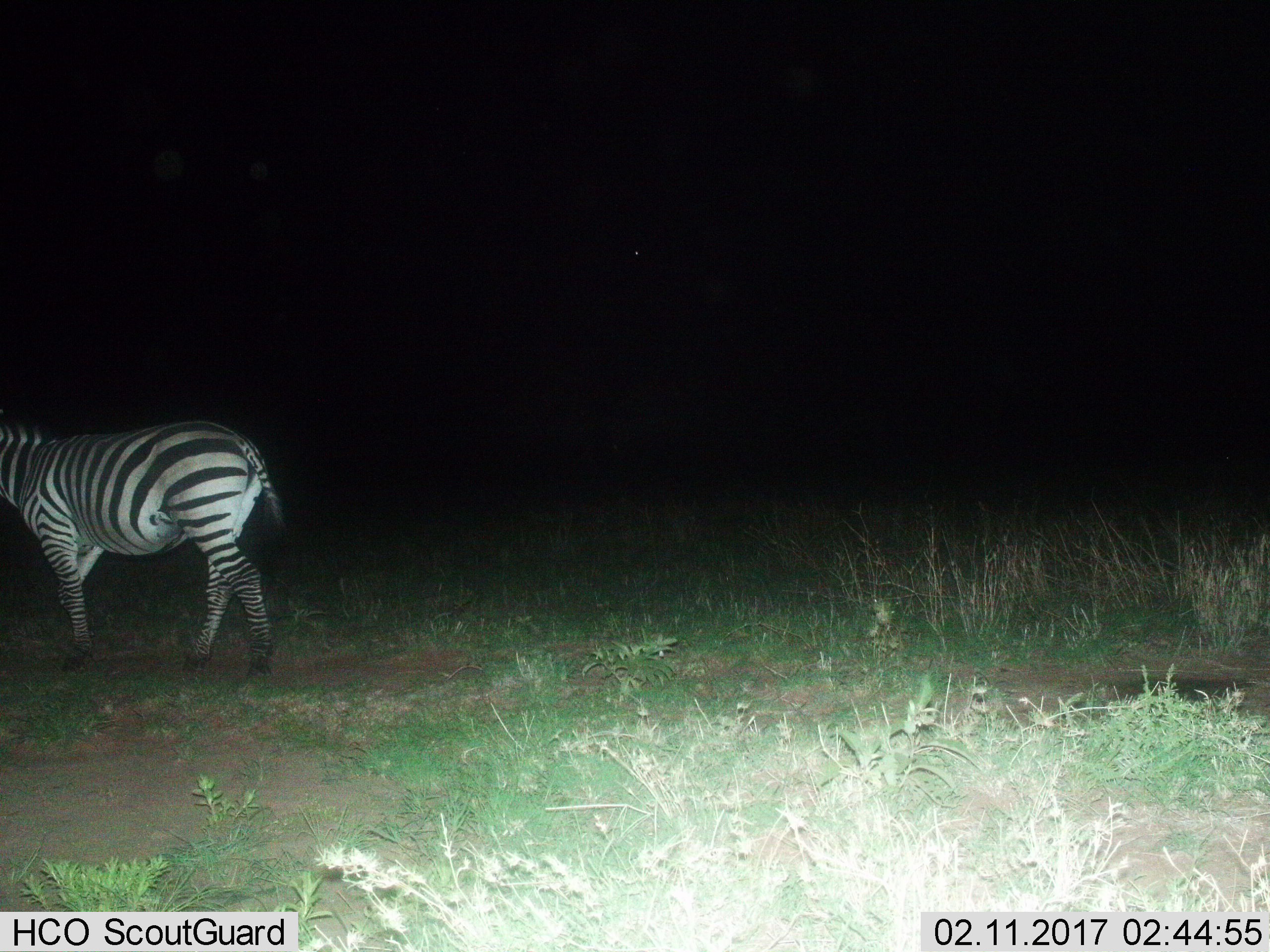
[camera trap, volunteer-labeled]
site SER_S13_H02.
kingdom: Animalia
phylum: Chordata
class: Mammalia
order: Perissodactyla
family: Equidae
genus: Equus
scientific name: Equus quagga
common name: plains zebra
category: zebraplains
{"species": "zebraplains (plains zebra) (Equus quagga)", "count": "1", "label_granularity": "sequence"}